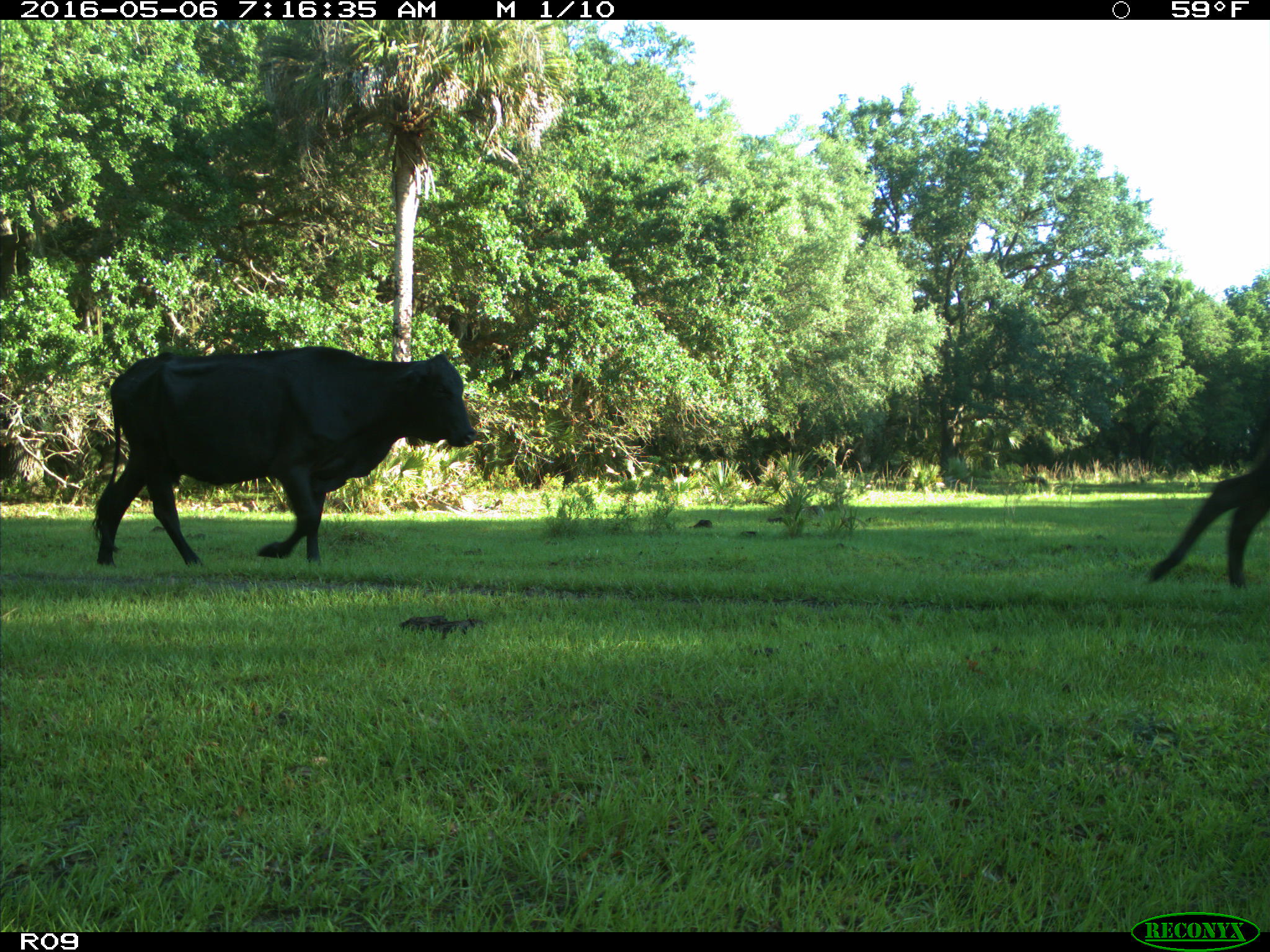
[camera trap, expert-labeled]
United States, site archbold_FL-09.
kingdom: Animalia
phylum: Chordata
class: Mammalia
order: Artiodactyla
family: Bovidae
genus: Bos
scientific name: Bos taurus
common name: domestic cow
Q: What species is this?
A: Bos taurus (domestic cow).